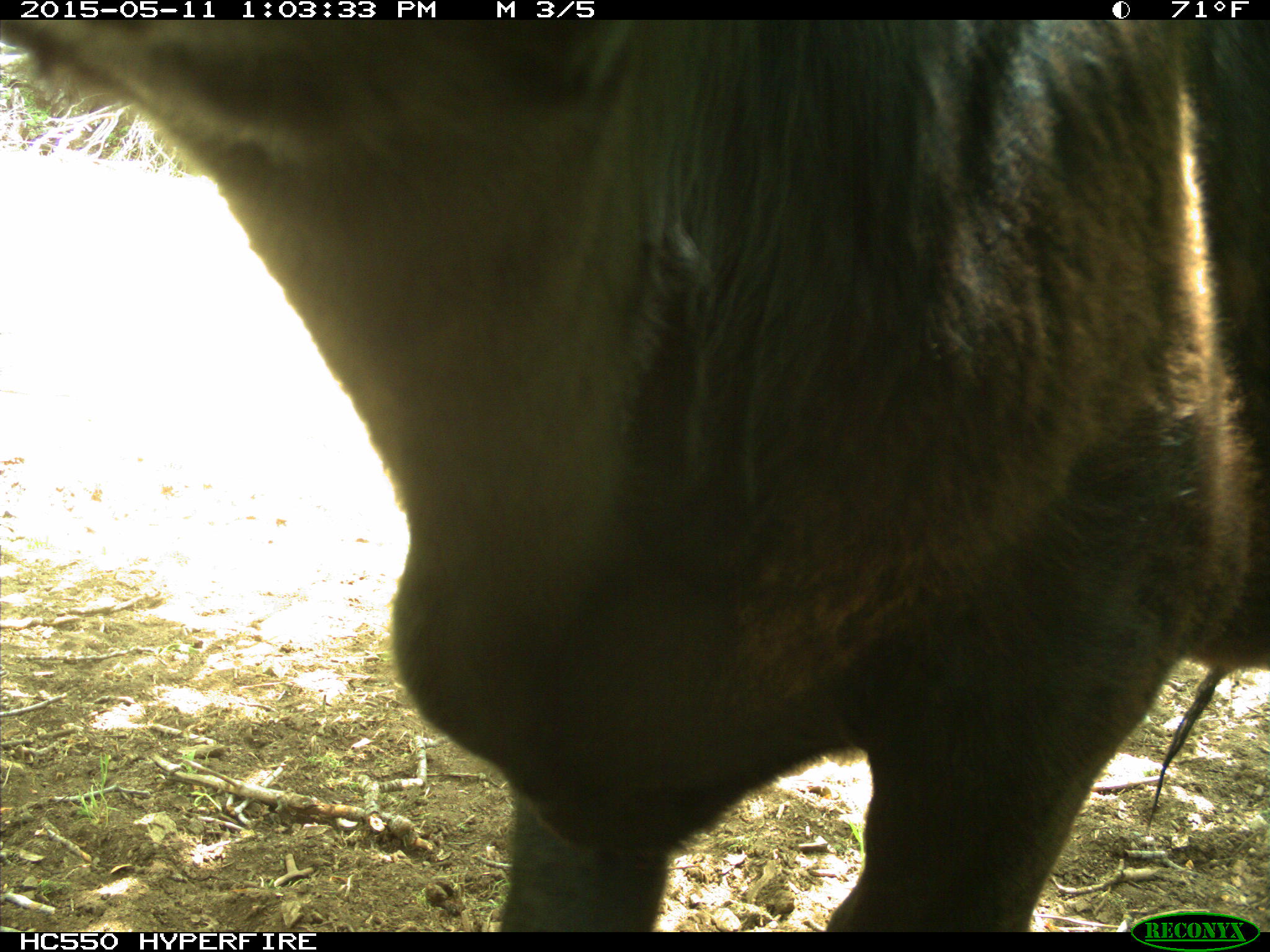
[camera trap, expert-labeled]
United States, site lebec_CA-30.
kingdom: Animalia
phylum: Chordata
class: Mammalia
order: Artiodactyla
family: Bovidae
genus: Bos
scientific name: Bos taurus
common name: domestic cow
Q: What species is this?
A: Bos taurus (domestic cow).